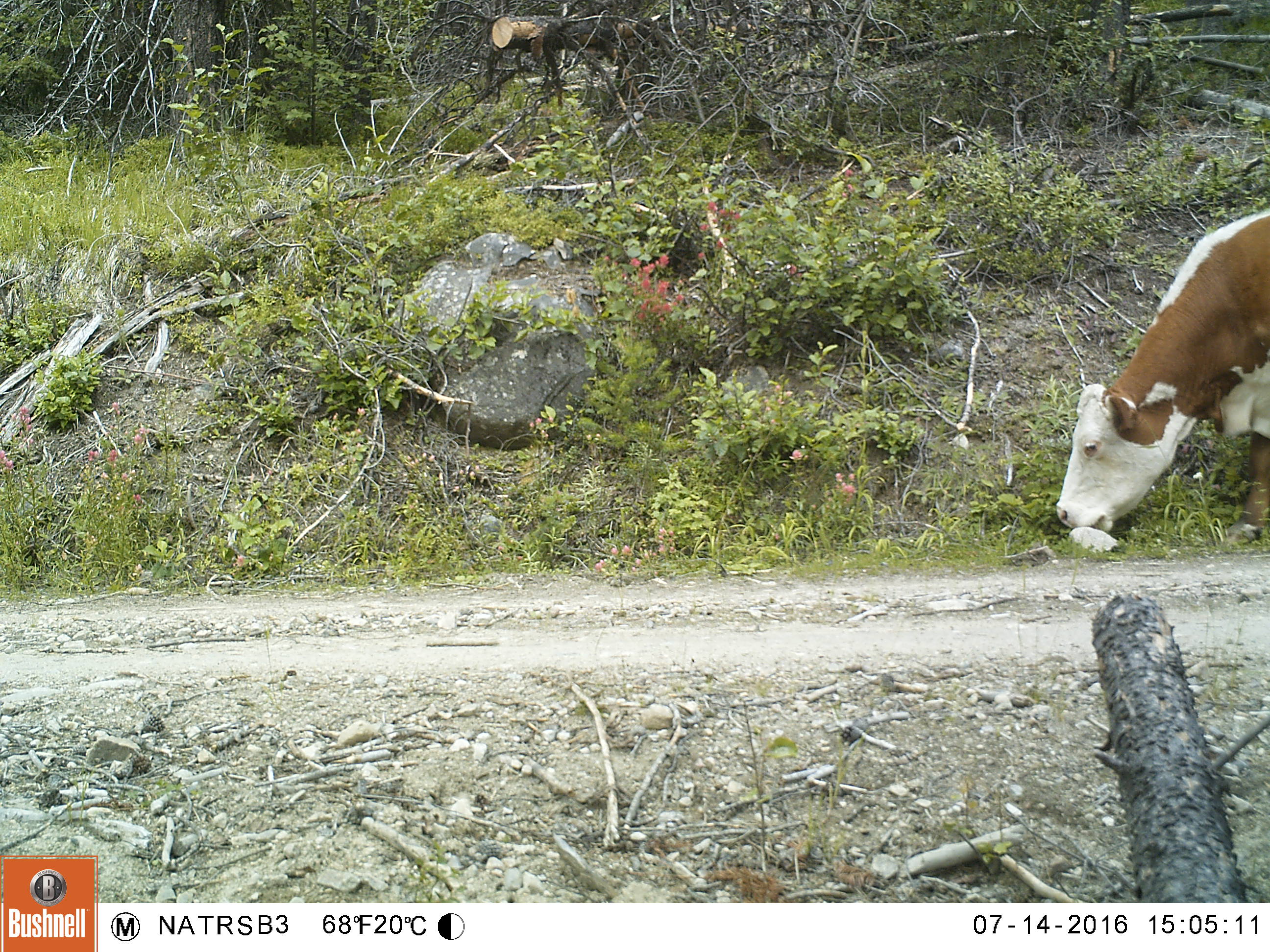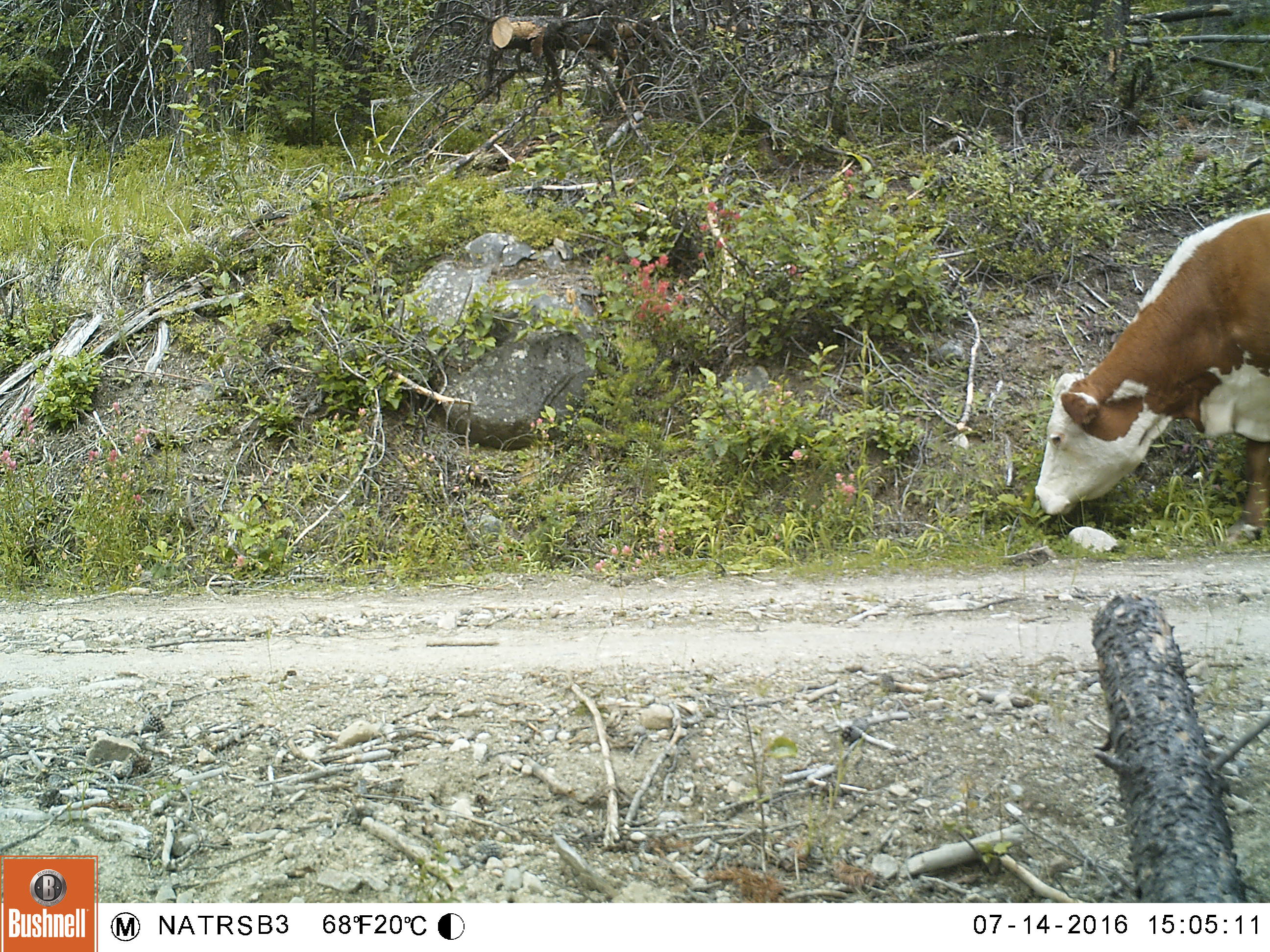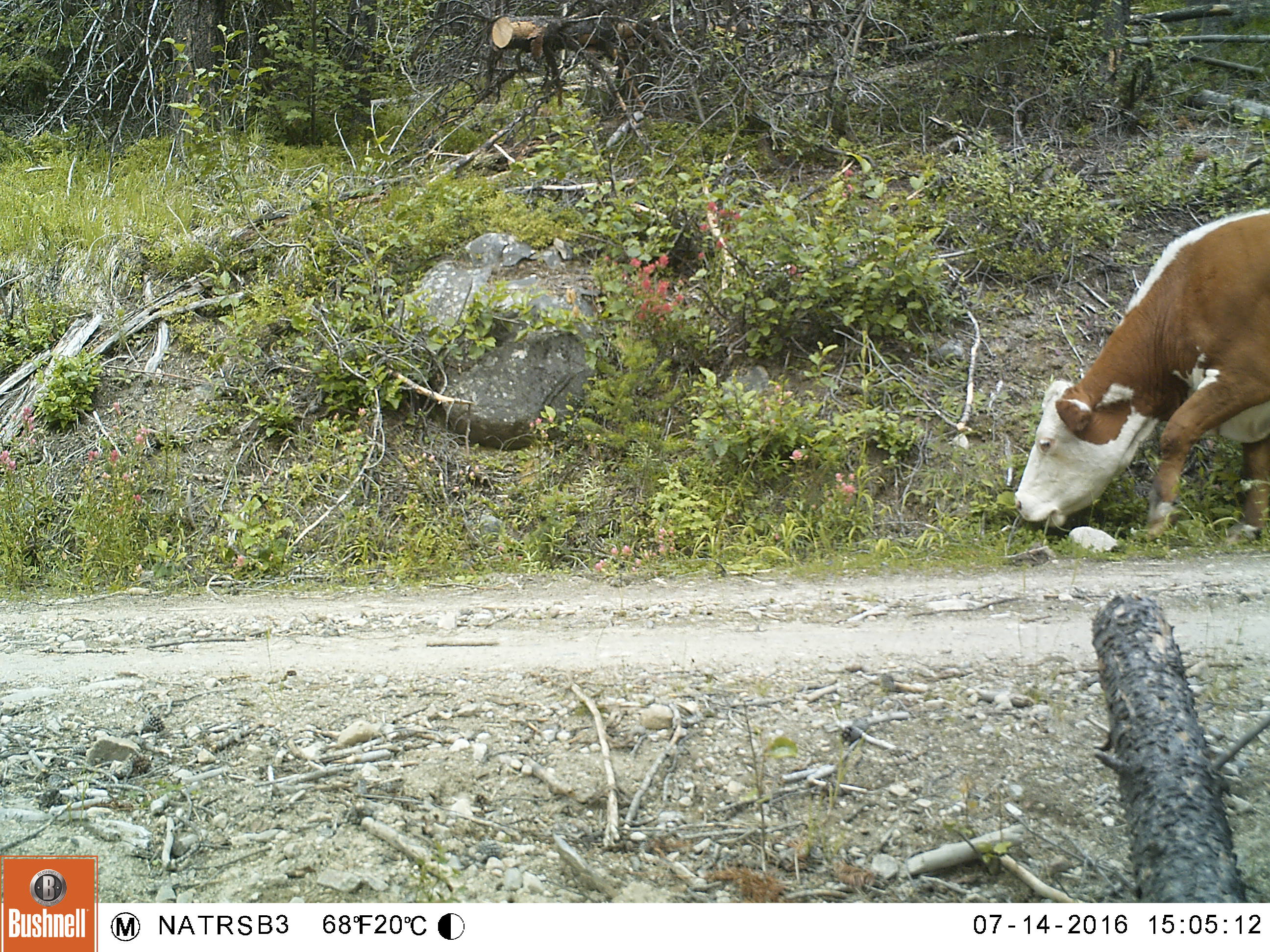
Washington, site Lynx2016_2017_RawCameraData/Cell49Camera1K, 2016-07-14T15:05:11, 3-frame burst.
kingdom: Animalia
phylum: Chordata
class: Mammalia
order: Artiodactyla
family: Bovidae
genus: Bos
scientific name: Bos taurus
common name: domestic cattle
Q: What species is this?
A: Domestic cattle (Bos taurus).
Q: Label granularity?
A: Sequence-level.